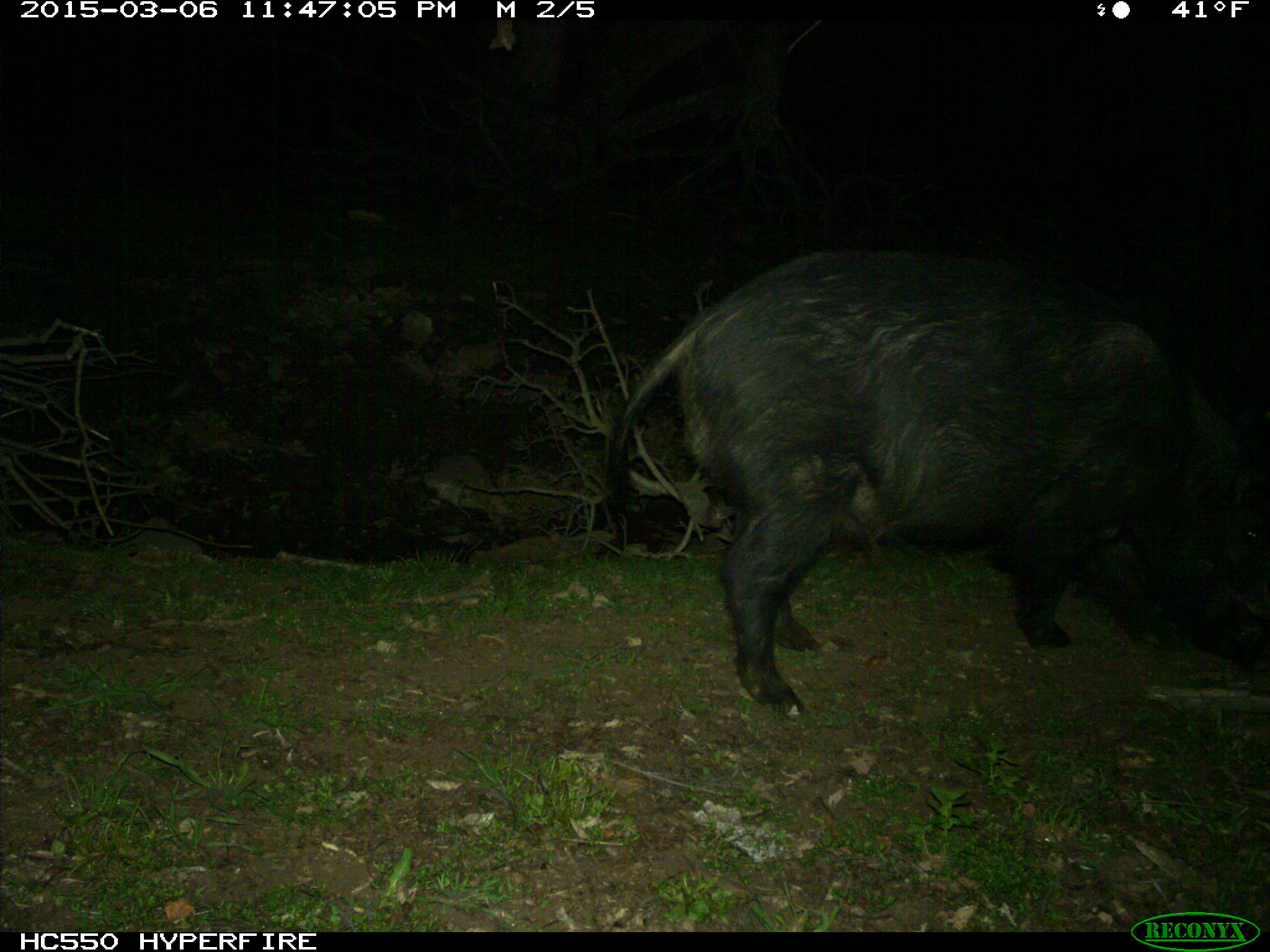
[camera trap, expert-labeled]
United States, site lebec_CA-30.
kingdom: Animalia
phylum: Chordata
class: Mammalia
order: Artiodactyla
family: Suidae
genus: Sus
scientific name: Sus scrofa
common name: wild boar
Sus scrofa (wild boar).